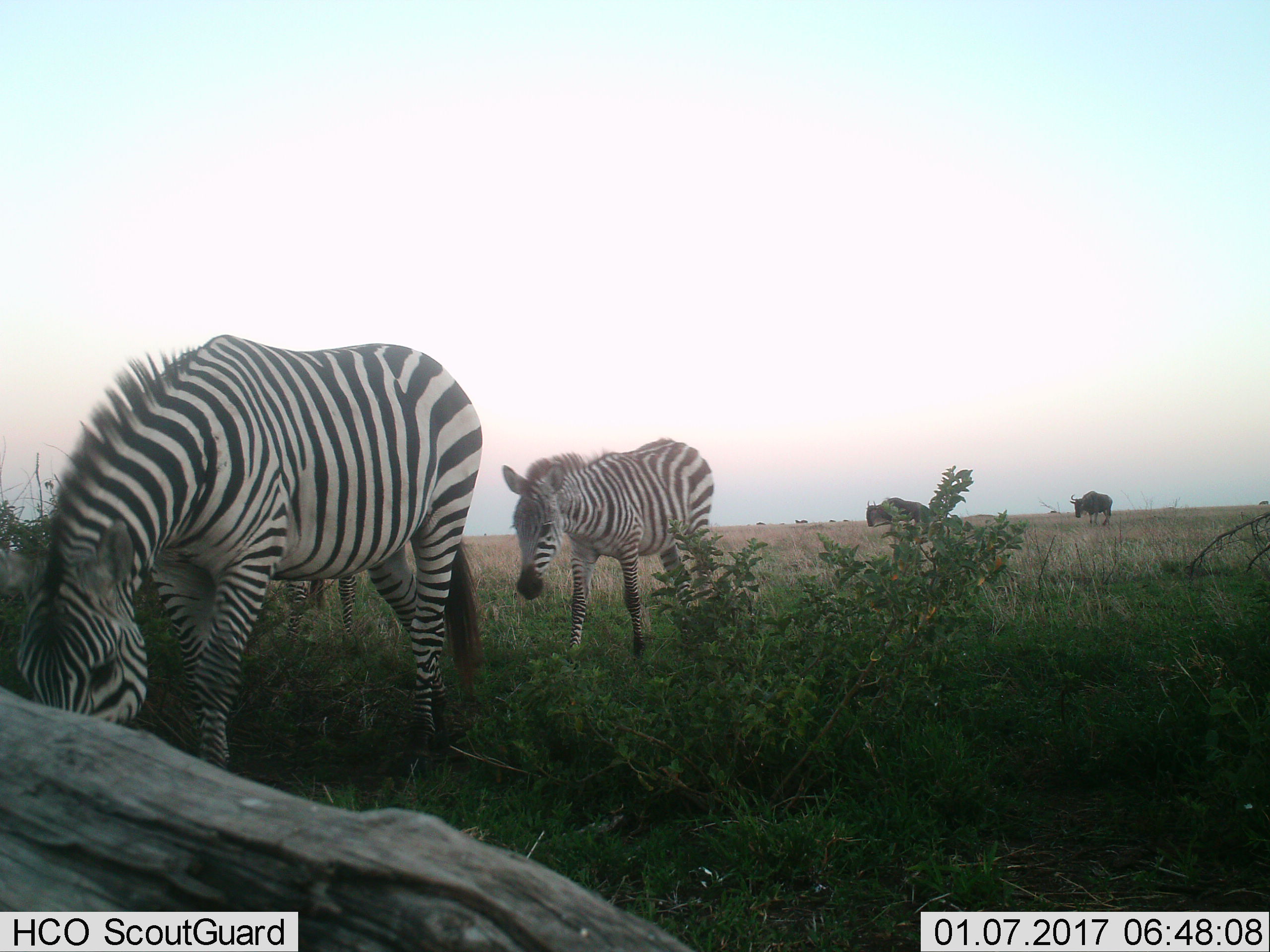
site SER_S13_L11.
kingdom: Animalia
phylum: Chordata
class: Mammalia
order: Artiodactyla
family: Bovidae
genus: Connochaetes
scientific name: Connochaetes taurinus taurinus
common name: blue wildebeest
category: wildebeestblue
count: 2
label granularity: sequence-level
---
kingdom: Animalia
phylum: Chordata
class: Mammalia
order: Perissodactyla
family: Equidae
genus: Equus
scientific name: Equus quagga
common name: plains zebra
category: zebraplains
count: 3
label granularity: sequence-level